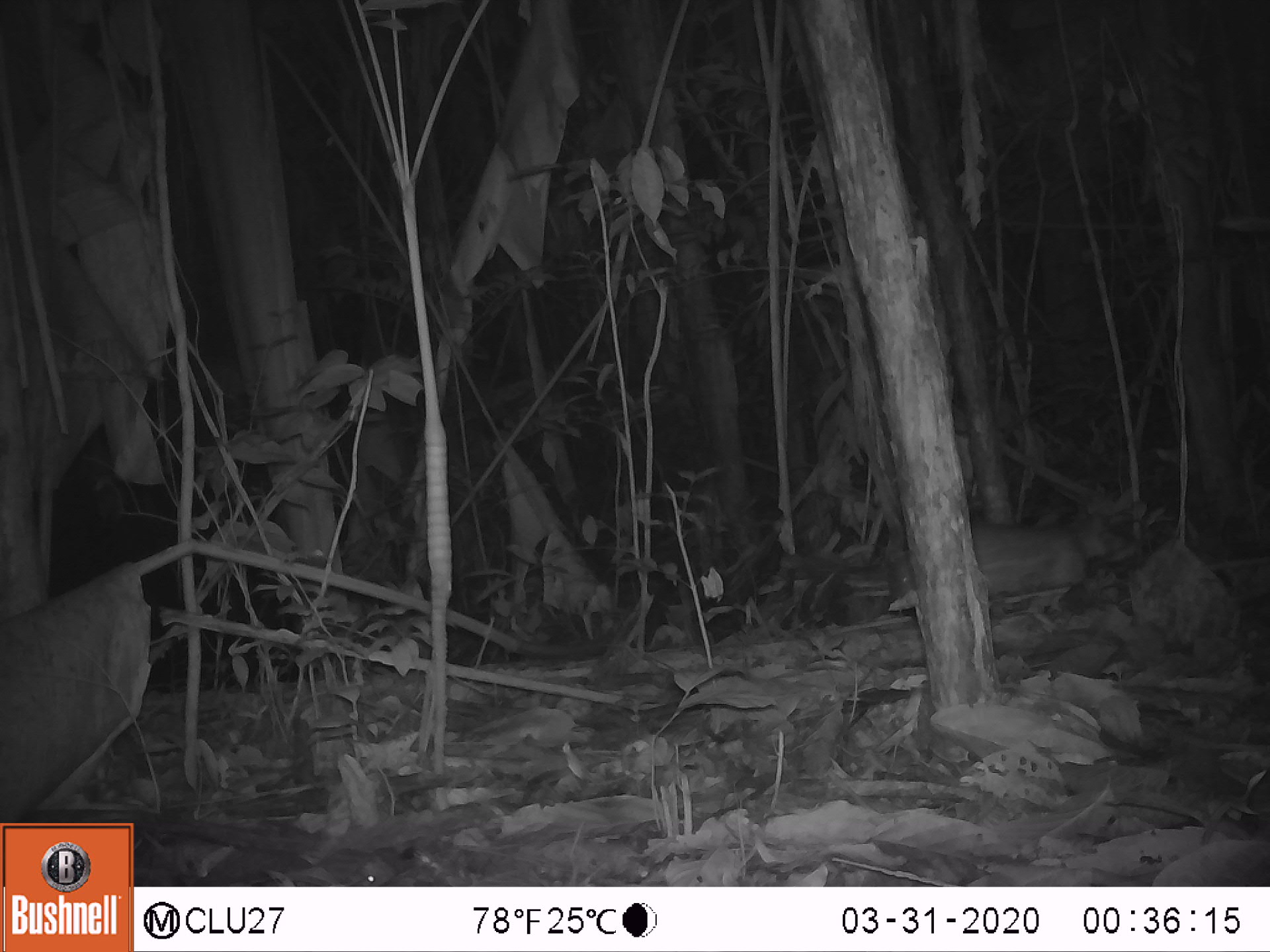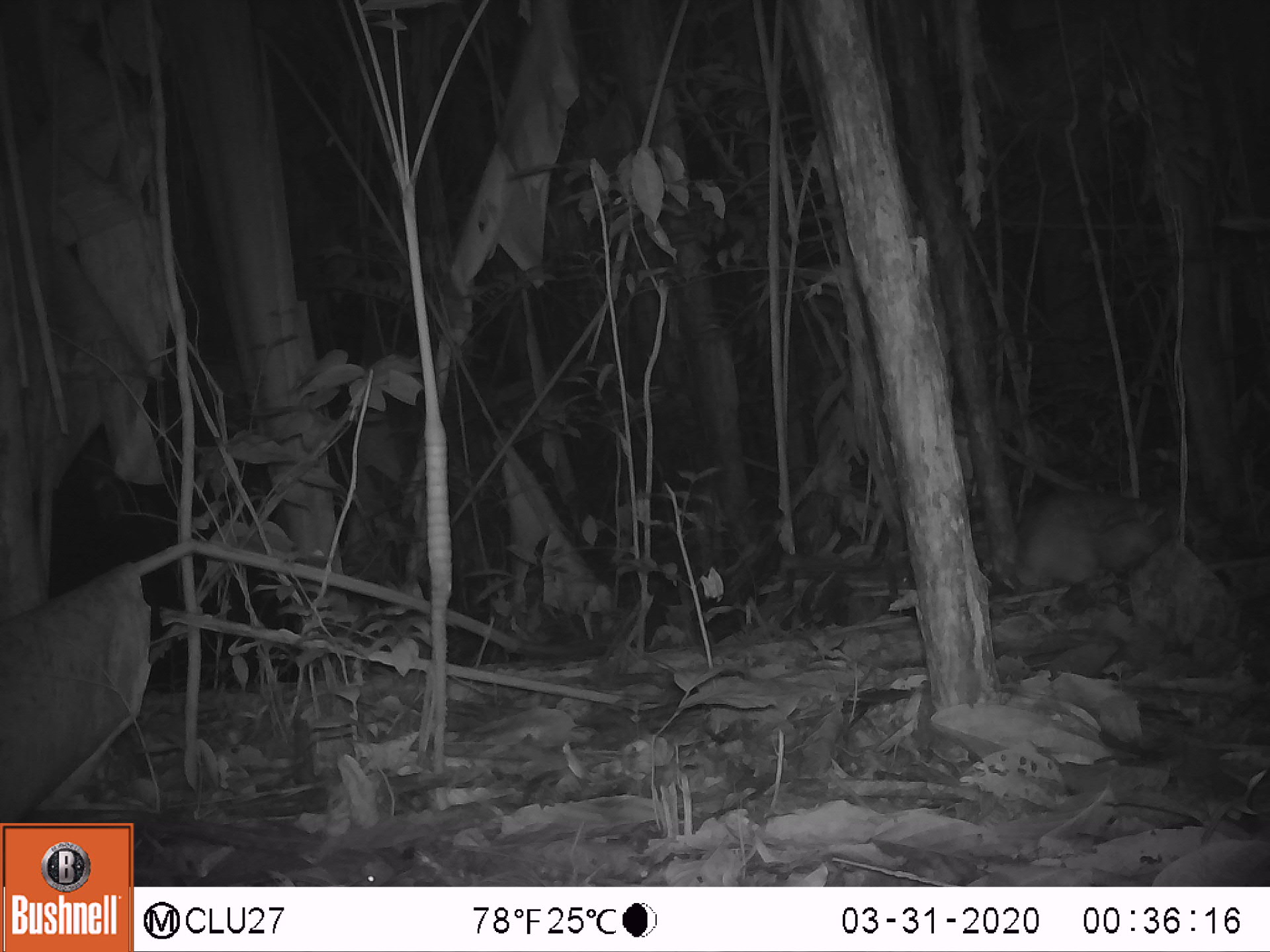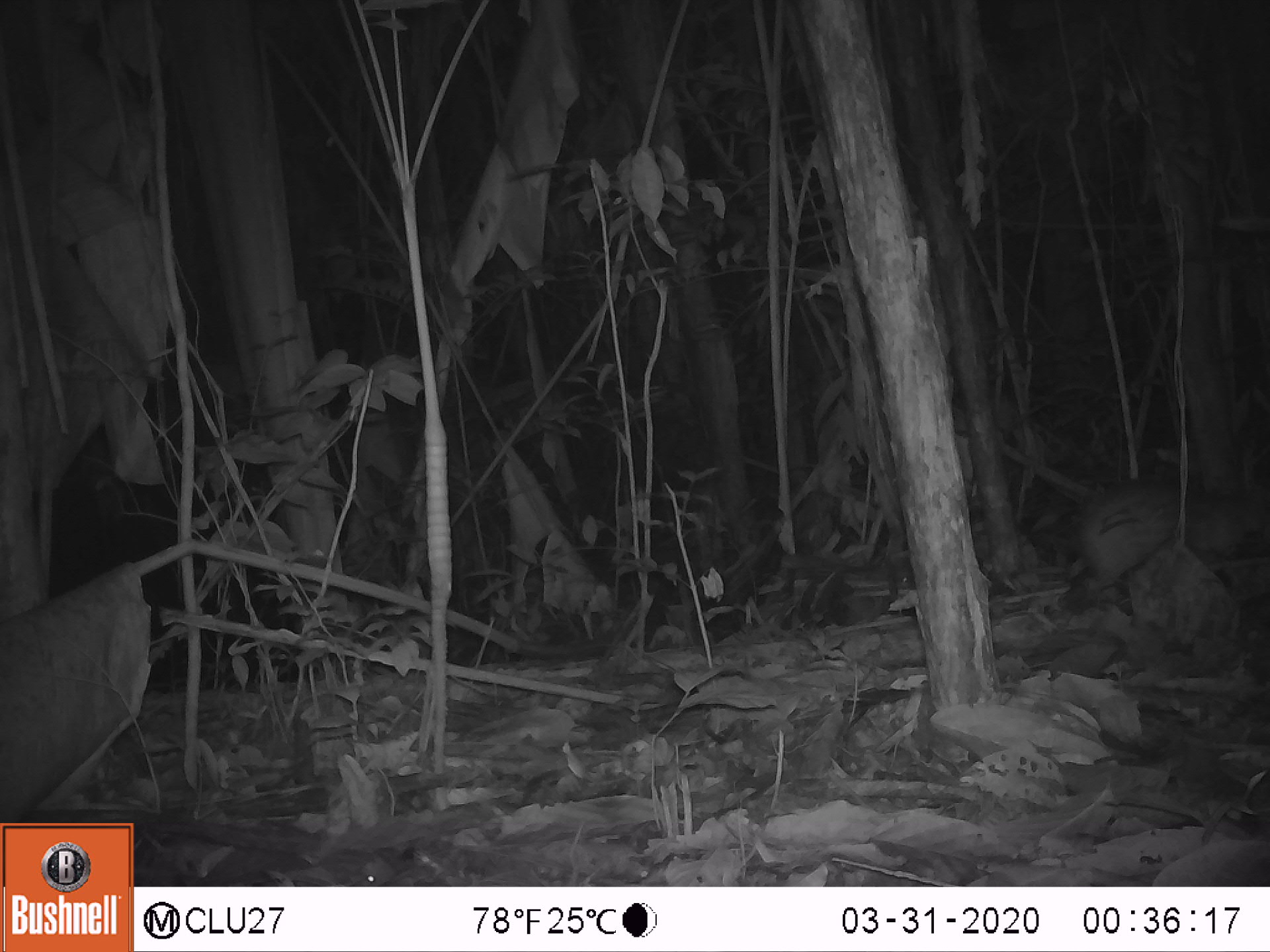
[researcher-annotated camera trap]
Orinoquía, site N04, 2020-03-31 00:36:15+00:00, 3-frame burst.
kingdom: Animalia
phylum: Chordata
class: Mammalia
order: Rodentia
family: Cuniculidae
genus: Cuniculus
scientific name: Cuniculus paca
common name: spotted paca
Spotted paca (Cuniculus paca).